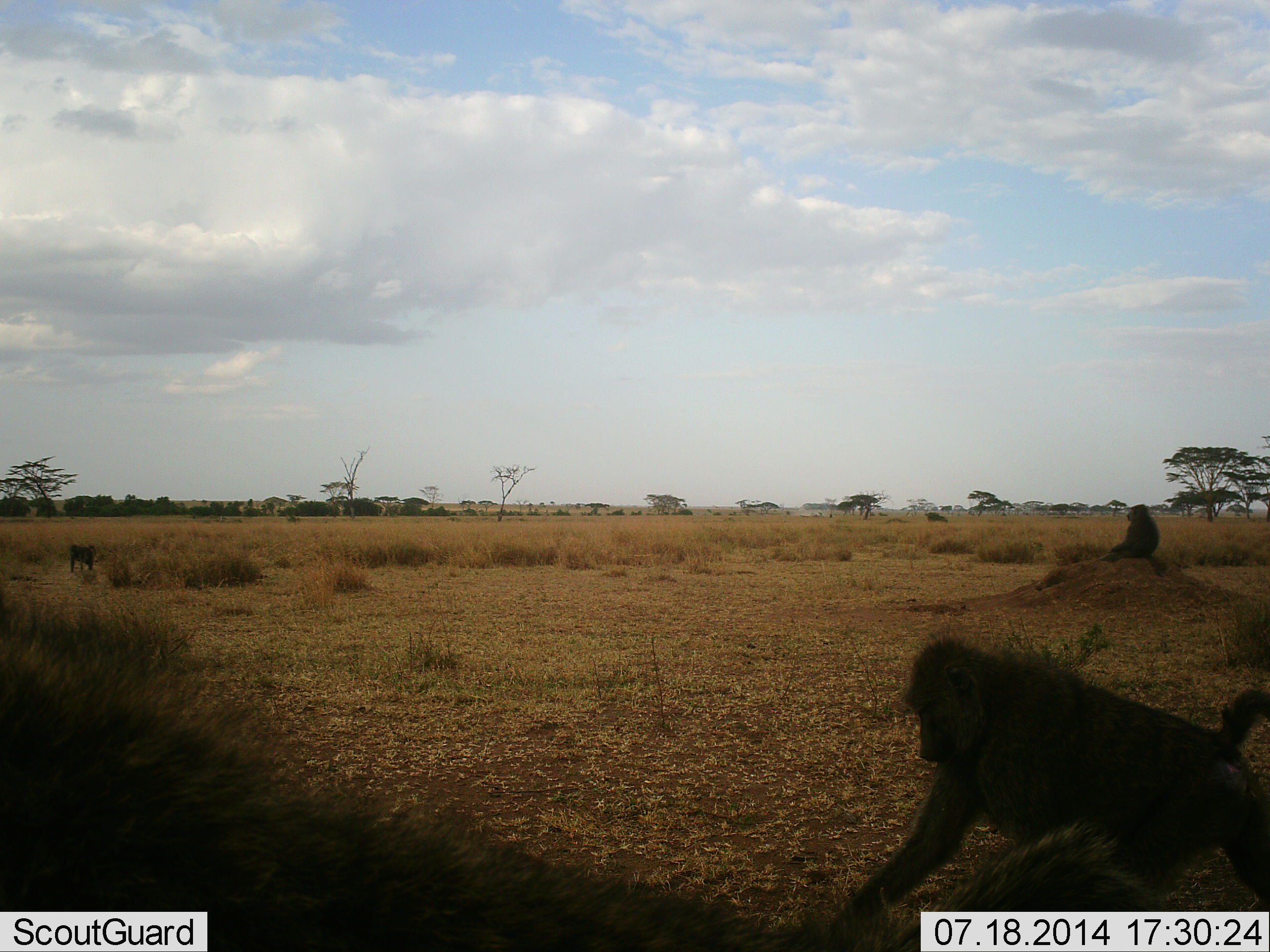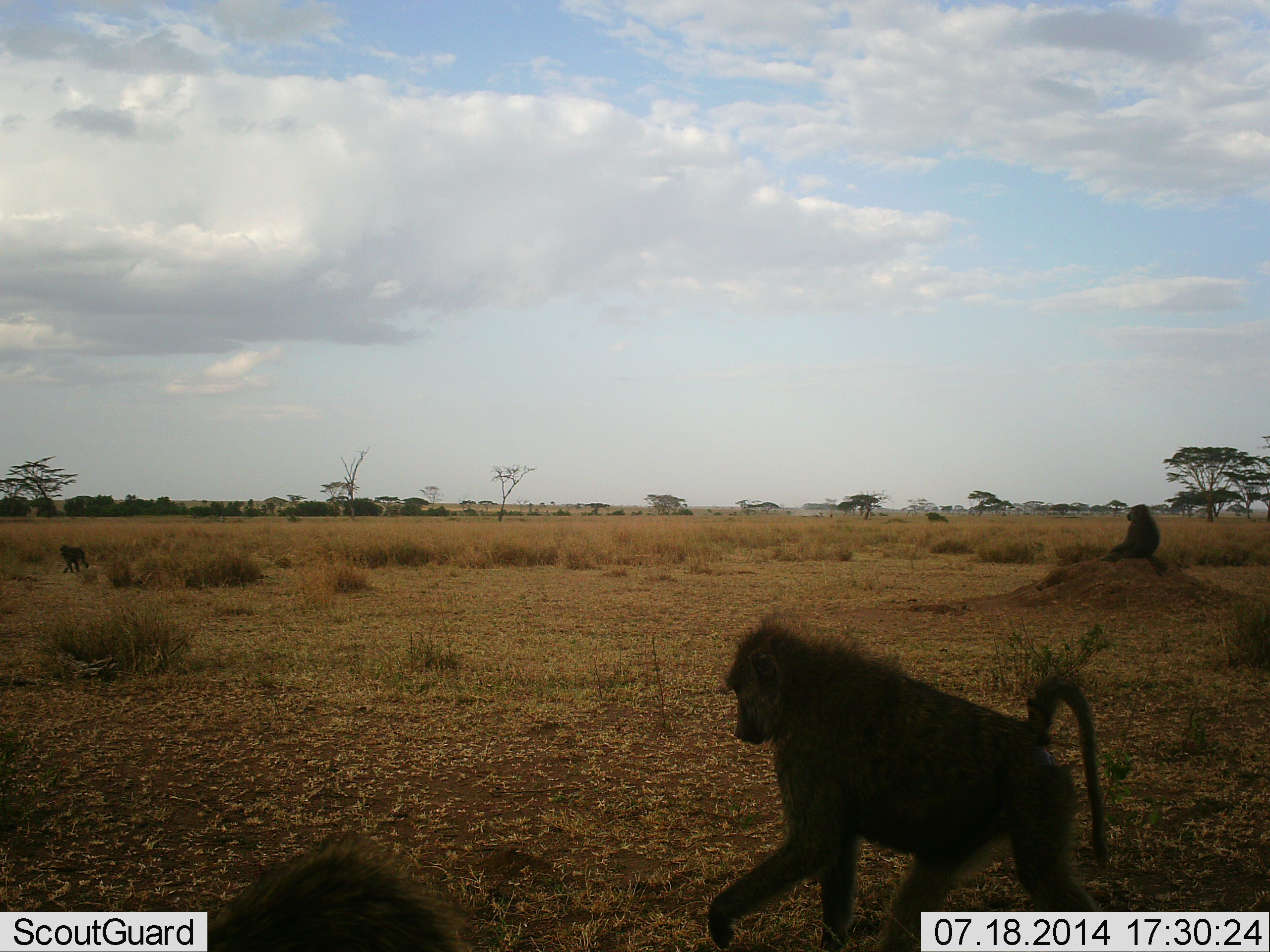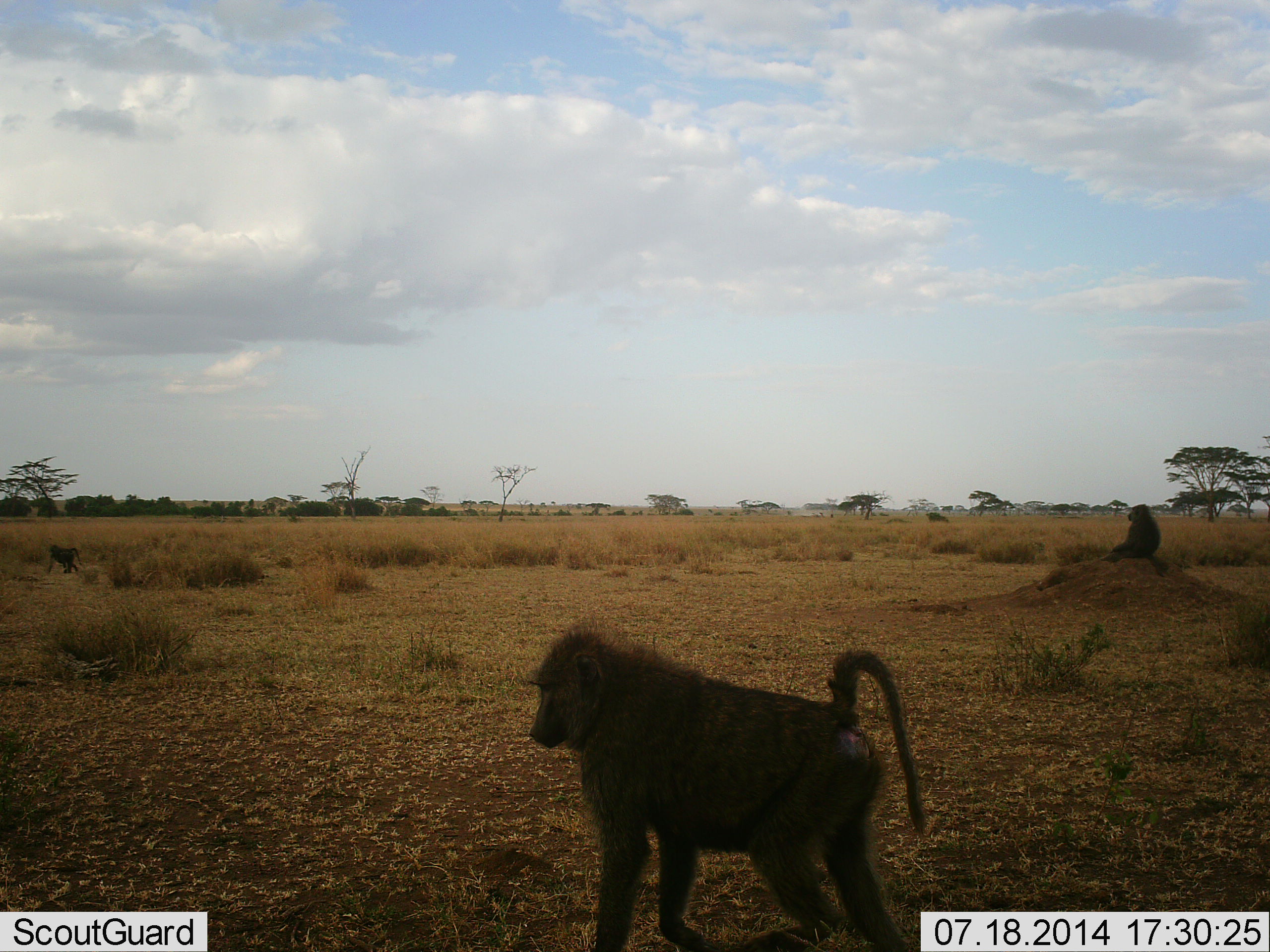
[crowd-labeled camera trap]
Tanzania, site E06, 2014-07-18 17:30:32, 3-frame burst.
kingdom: Animalia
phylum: Chordata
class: Mammalia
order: Primates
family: Cercopithecidae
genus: Papio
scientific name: Papio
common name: baboon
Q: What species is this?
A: Baboon (Papio).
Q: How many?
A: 4.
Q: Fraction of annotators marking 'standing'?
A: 20%.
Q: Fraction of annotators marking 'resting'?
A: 70%.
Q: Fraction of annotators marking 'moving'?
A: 90%.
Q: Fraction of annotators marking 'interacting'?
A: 10%.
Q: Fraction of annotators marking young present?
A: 10%.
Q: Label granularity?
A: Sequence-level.